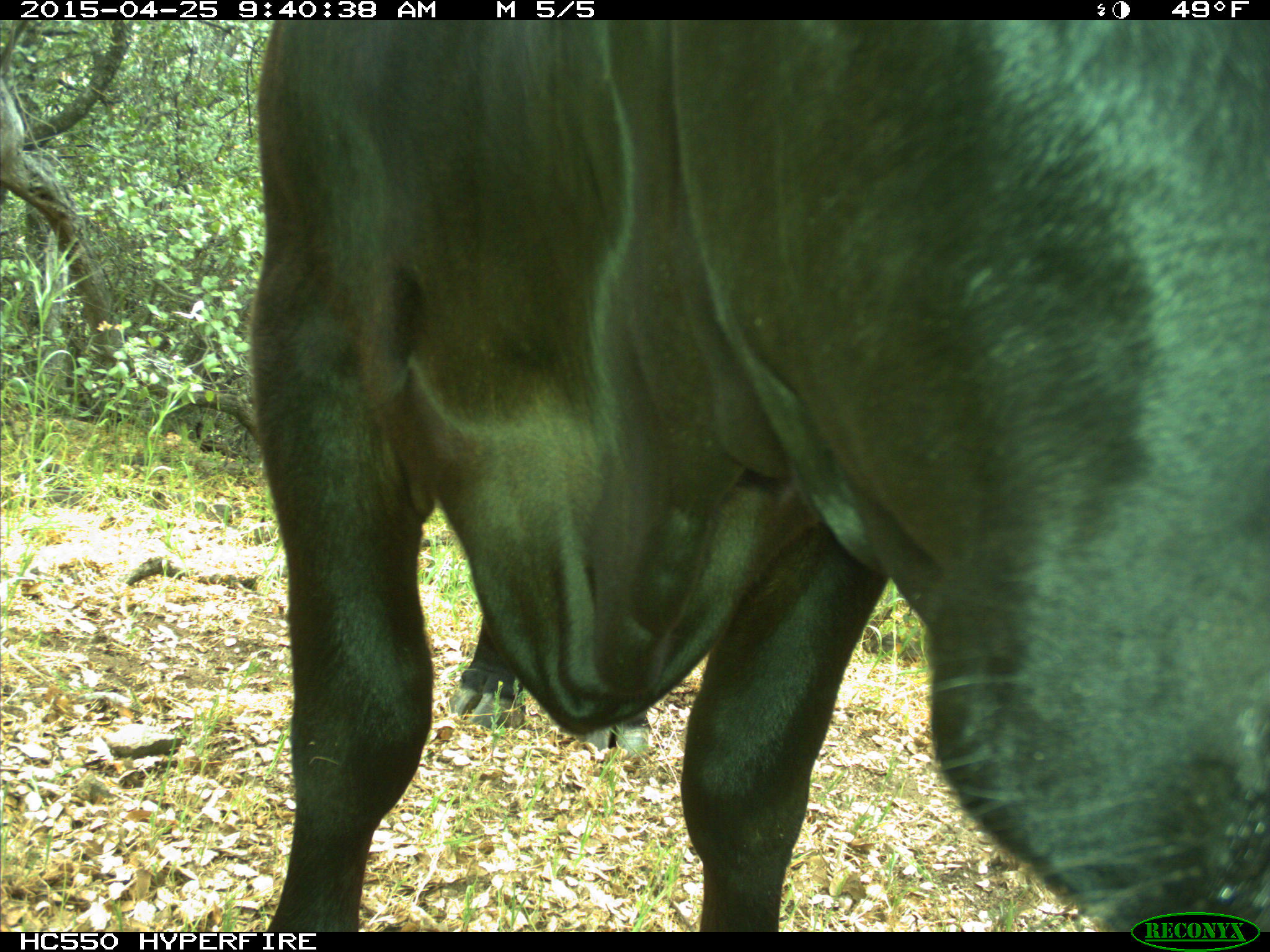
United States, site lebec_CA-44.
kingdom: Animalia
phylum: Chordata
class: Mammalia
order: Artiodactyla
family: Suidae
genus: Sus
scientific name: Sus scrofa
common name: wild boar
Sus scrofa (wild boar).